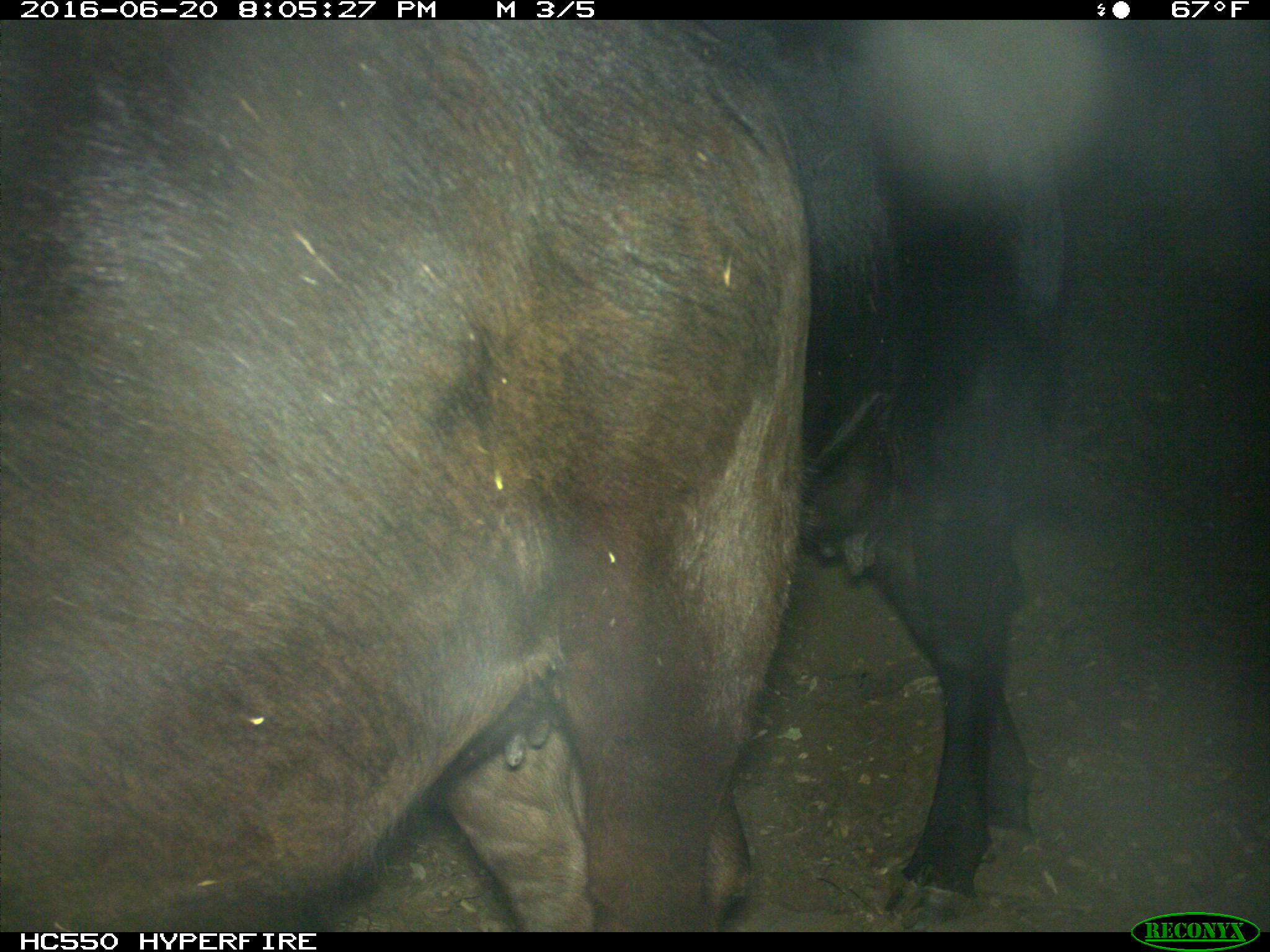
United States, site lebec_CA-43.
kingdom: Animalia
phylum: Chordata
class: Mammalia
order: Artiodactyla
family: Bovidae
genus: Bos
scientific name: Bos taurus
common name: domestic cow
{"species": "Bos taurus (domestic cow)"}